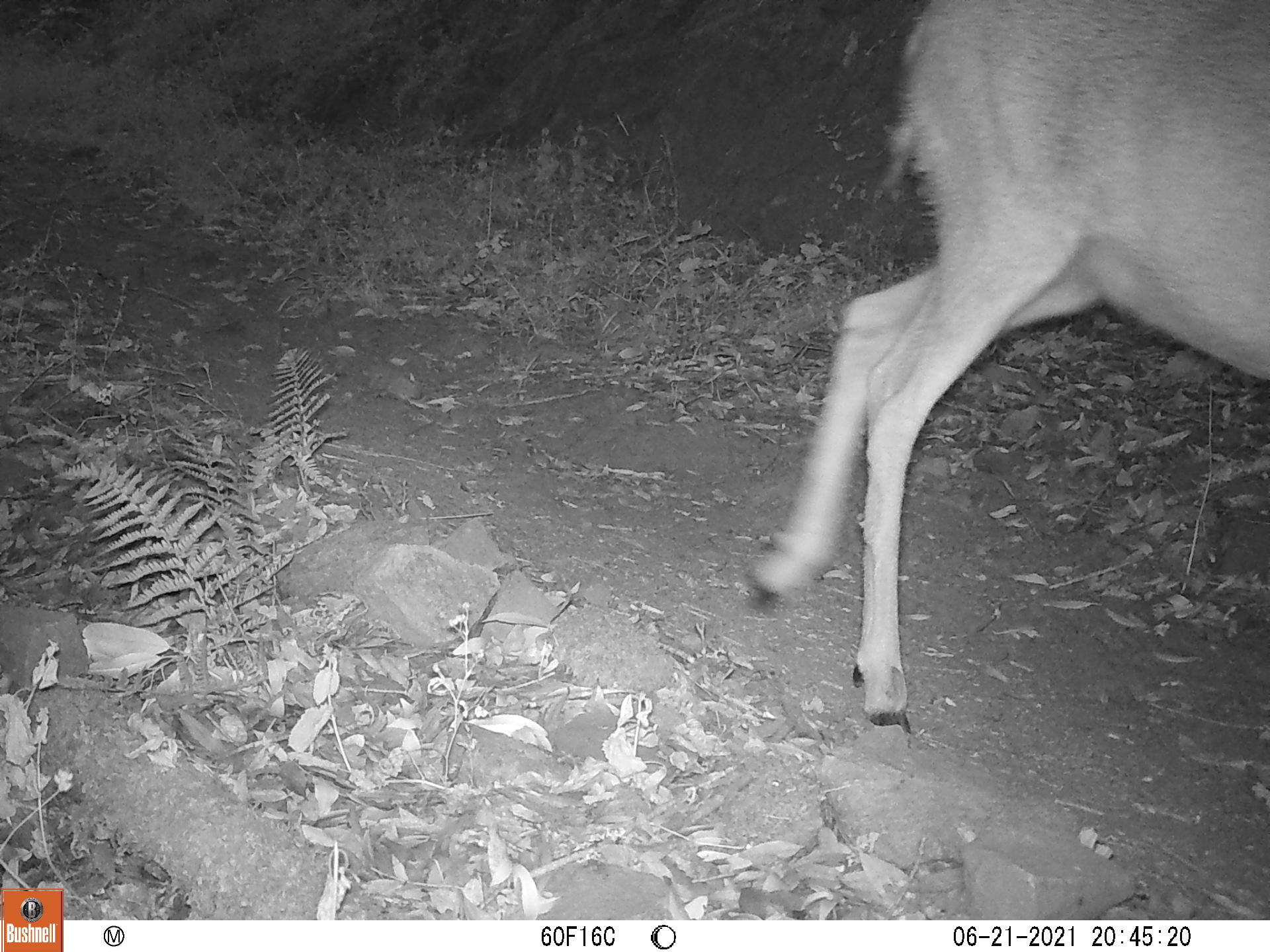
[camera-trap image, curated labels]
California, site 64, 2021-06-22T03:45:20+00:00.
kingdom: Animalia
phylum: Chordata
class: Mammalia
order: Artiodactyla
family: Cervidae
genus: Odocoileus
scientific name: Odocoileus hemionus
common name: mule deer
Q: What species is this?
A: Mule deer (Odocoileus hemionus).